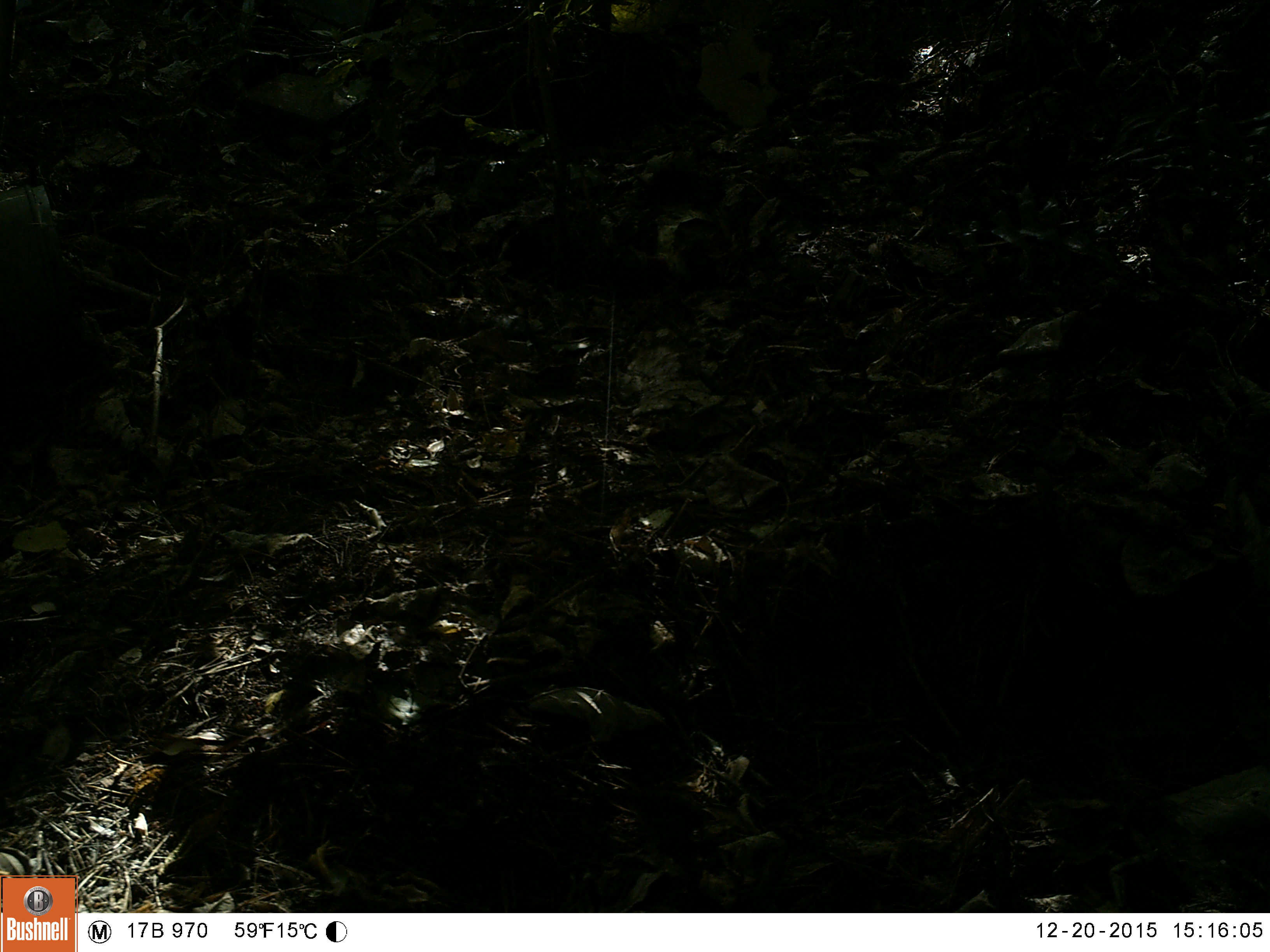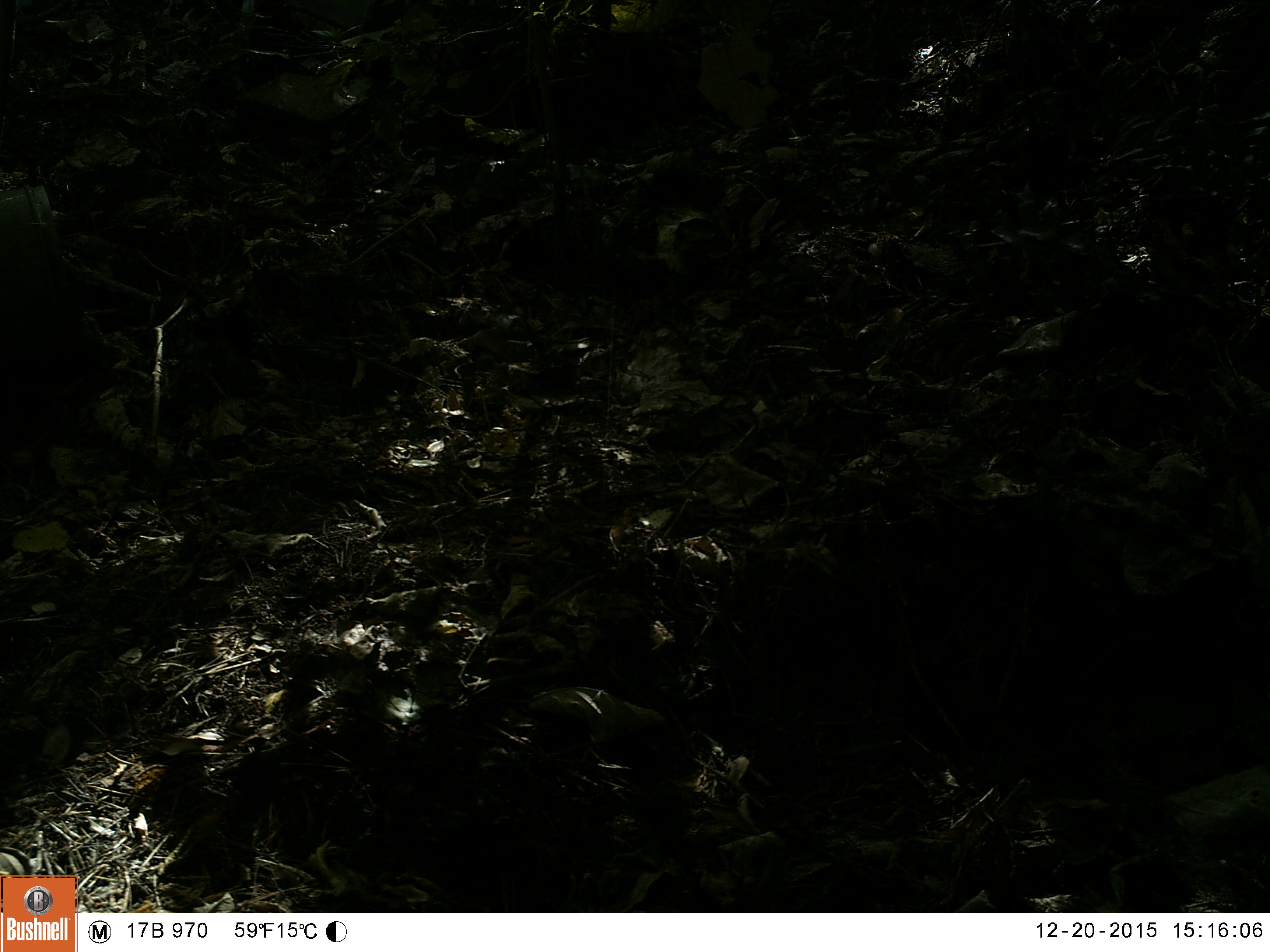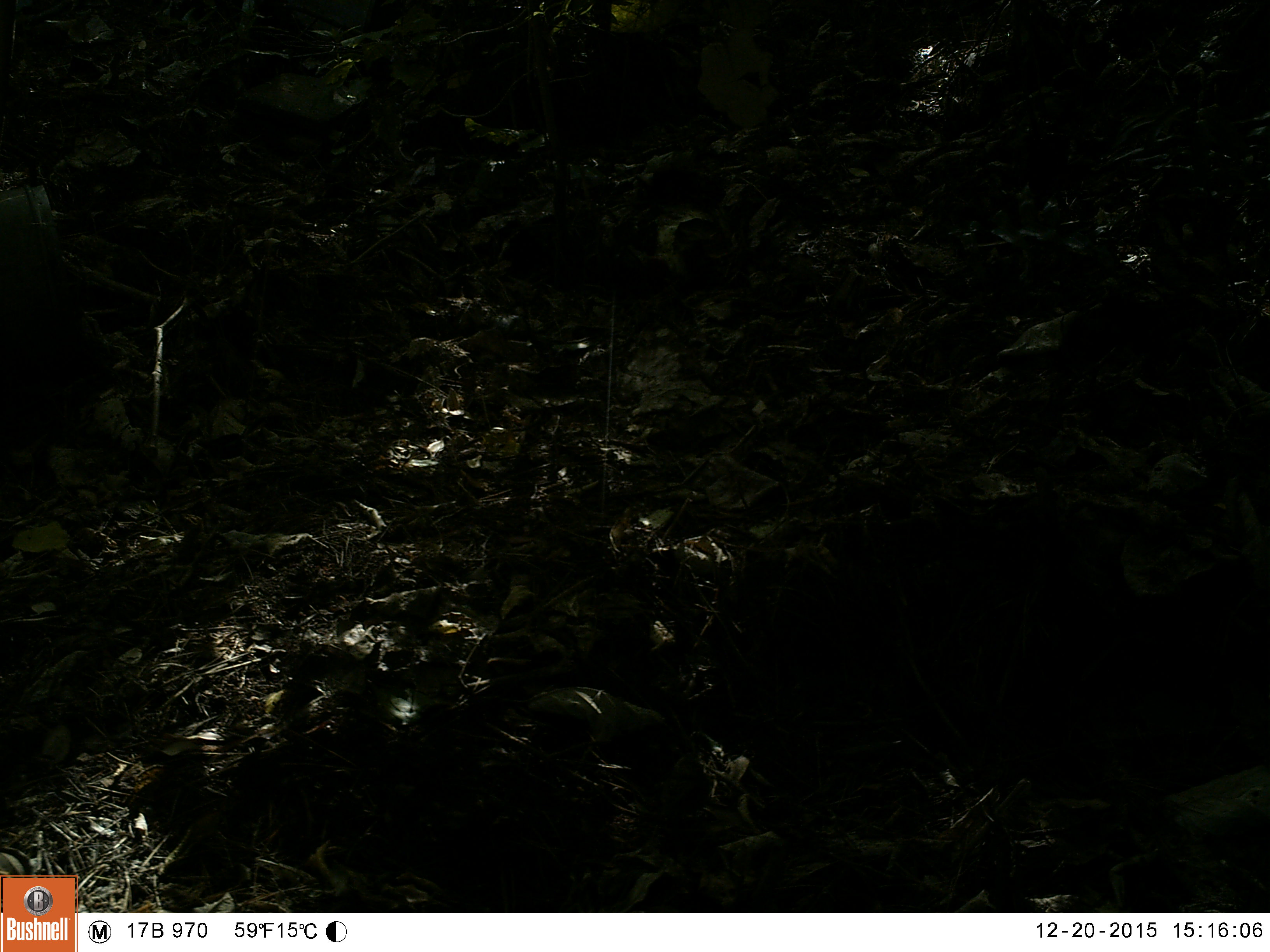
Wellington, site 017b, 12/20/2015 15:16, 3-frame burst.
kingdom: Animalia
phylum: Chordata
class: Aves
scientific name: Aves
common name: bird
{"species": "bird (Aves)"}